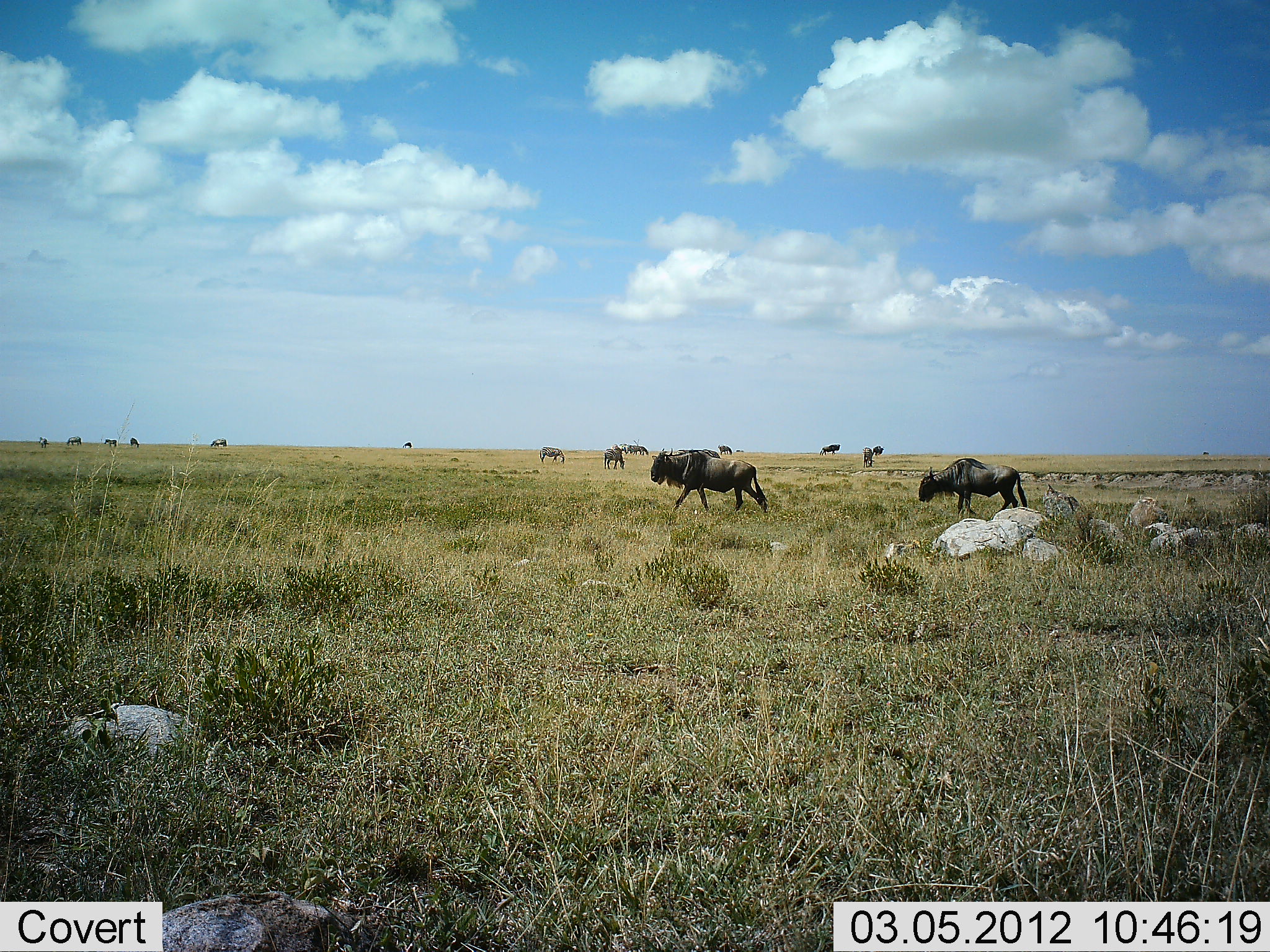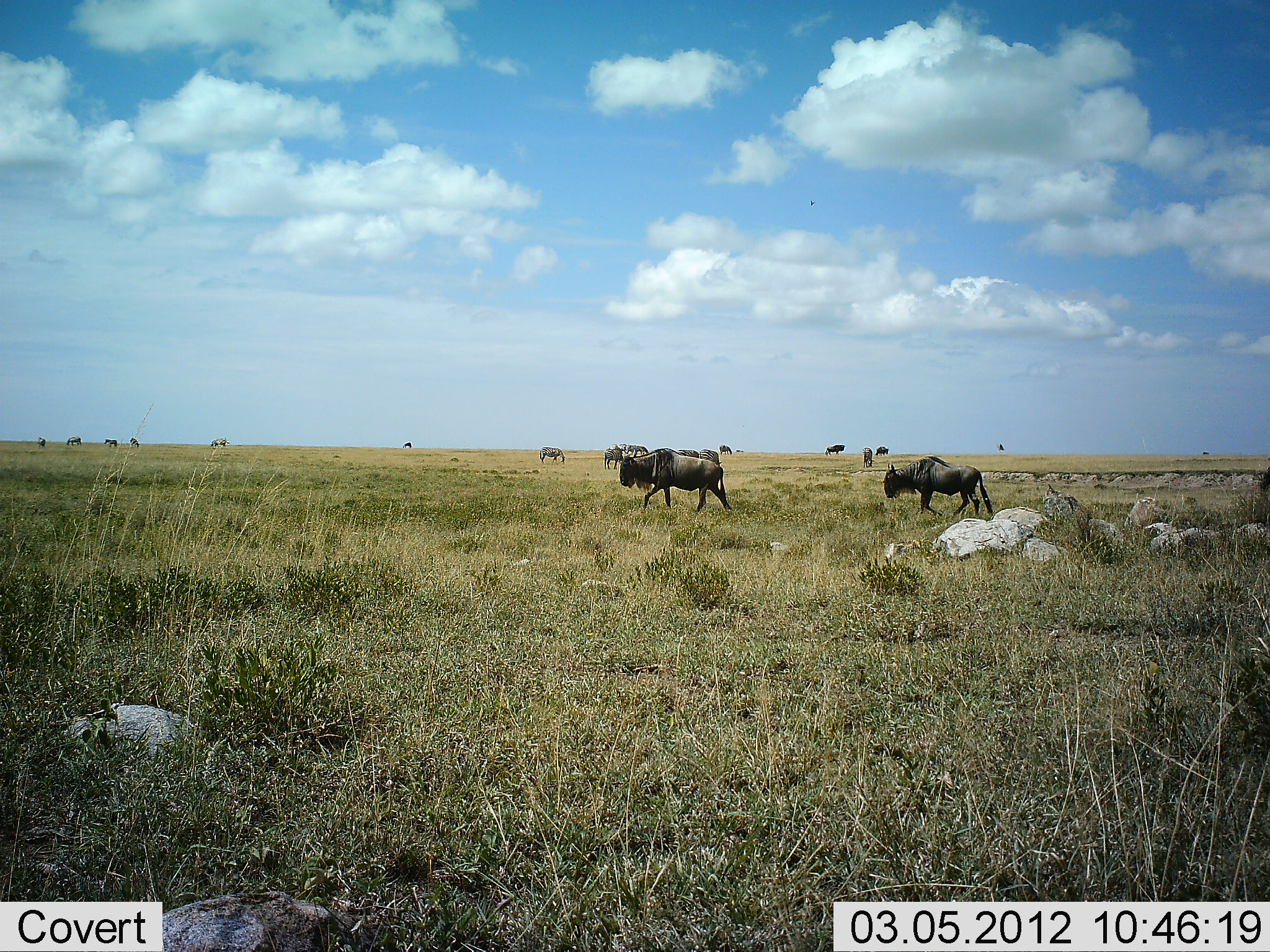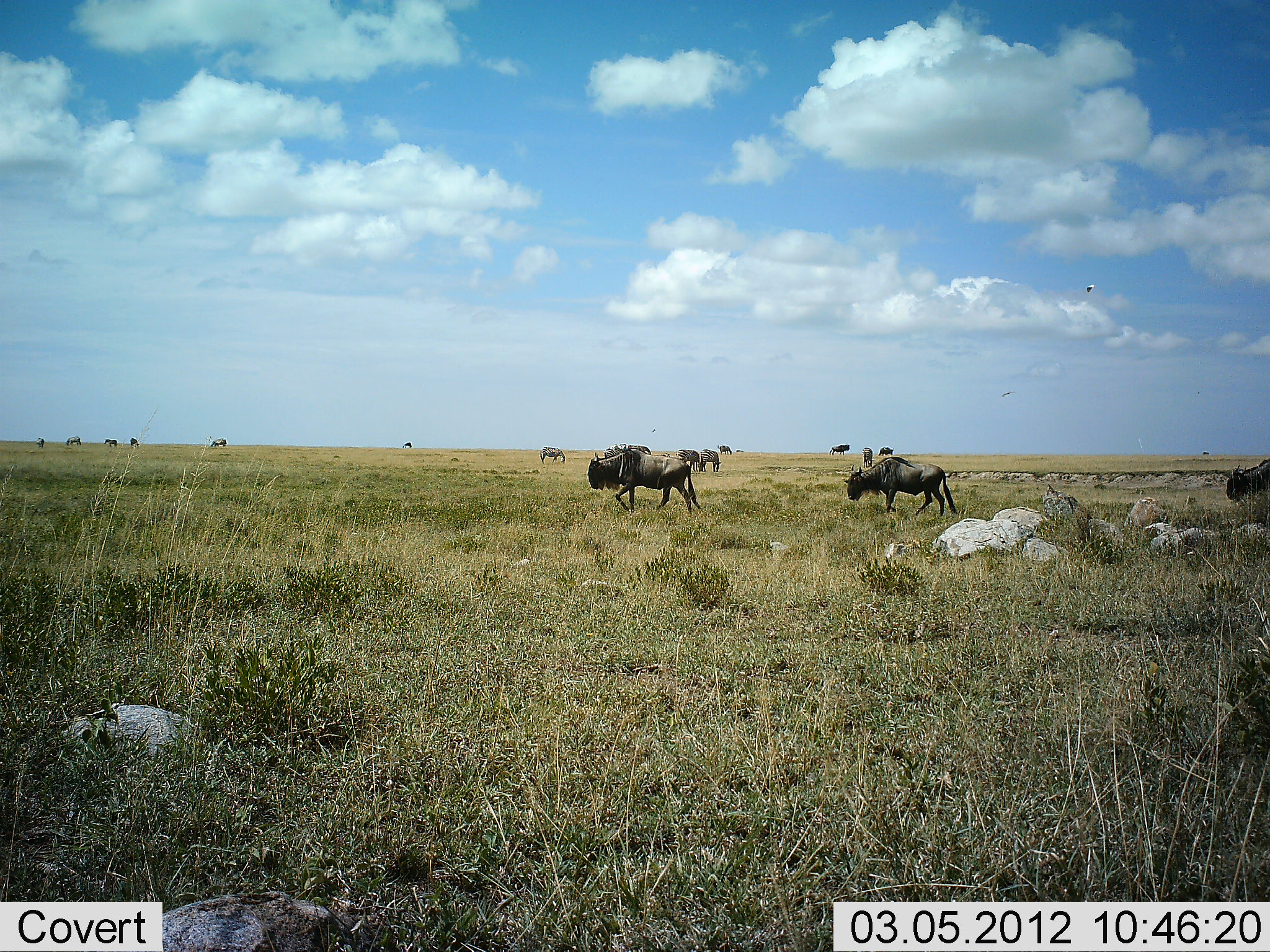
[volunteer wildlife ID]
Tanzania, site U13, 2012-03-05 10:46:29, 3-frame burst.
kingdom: Animalia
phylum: Chordata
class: Mammalia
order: Artiodactyla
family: Bovidae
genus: Connochaetes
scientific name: Connochaetes taurinus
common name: blue wildebeest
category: wildebeest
Wildebeest (blue wildebeest) (Connochaetes taurinus), count 11-50. Behavior (volunteer vote fractions): standing 33%, resting 0%, moving 93%, interacting 7%. Young present (vote fraction): 3%. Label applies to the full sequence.